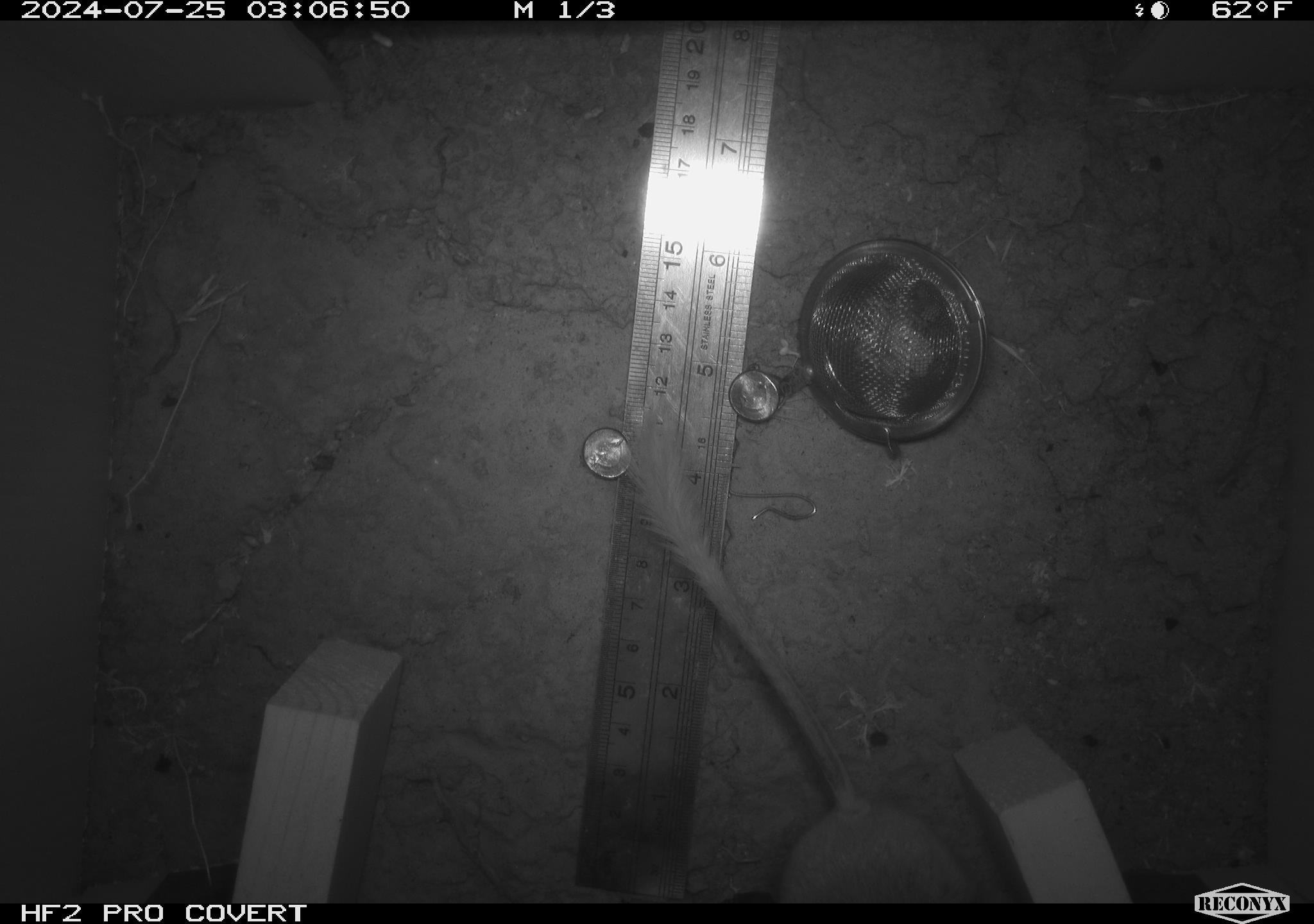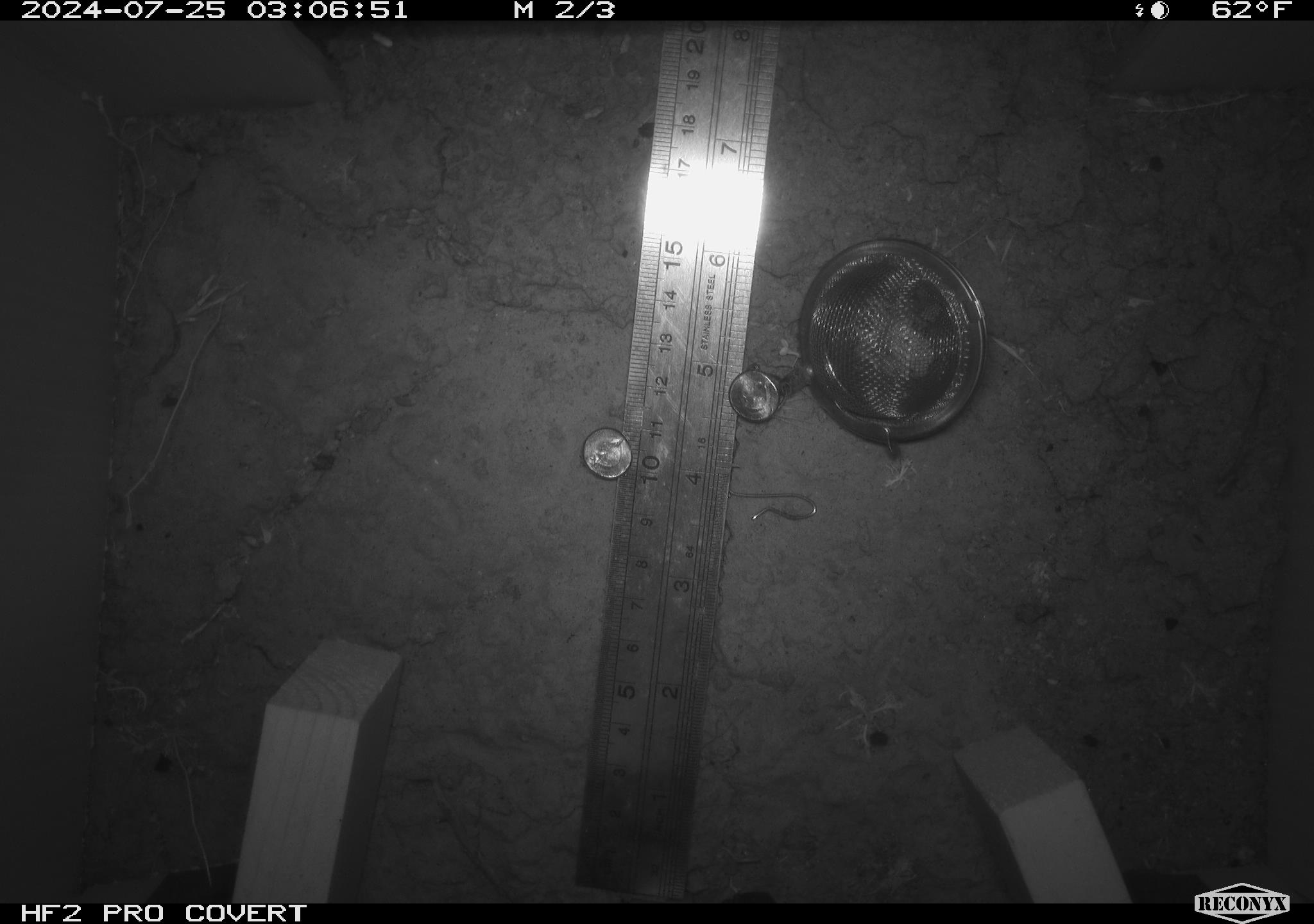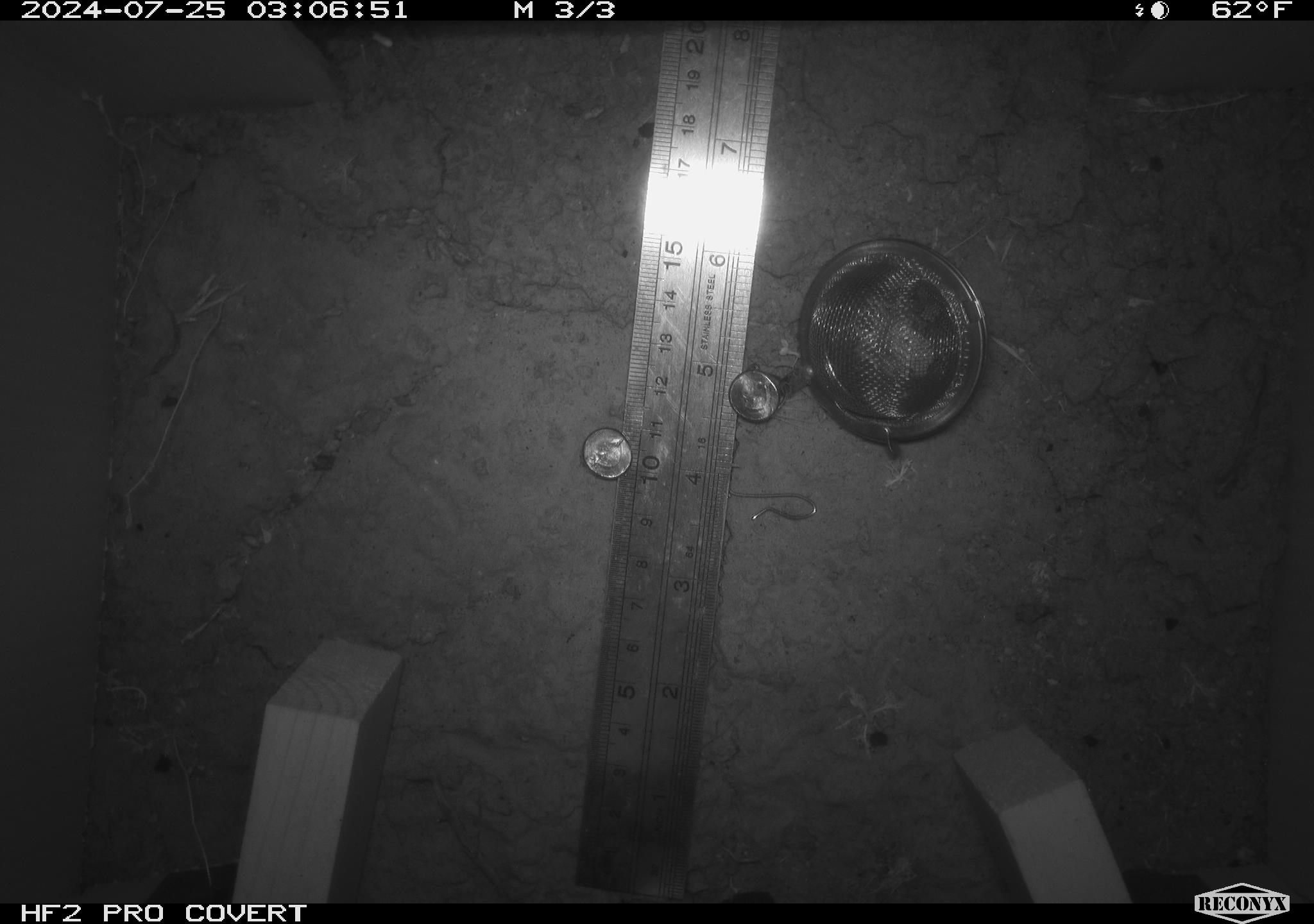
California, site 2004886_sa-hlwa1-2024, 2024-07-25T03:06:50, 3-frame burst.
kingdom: Animalia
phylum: Chordata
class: Mammalia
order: Rodentia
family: Heteromyidae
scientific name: Heteromyidae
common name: kangaroo rats and pocket mice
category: heteromyidae family